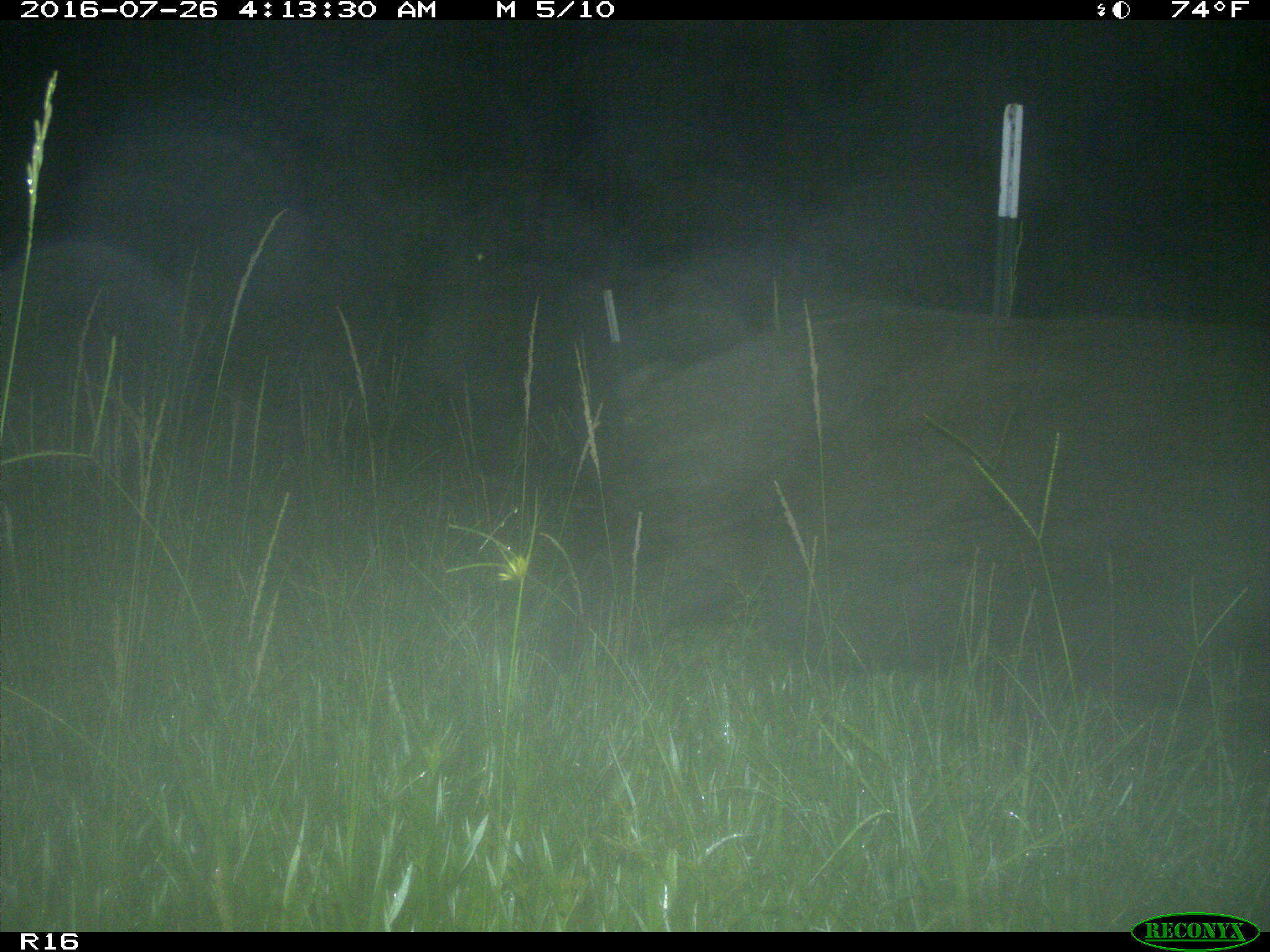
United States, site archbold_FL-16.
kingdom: Animalia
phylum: Chordata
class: Mammalia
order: Artiodactyla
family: Suidae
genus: Sus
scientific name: Sus scrofa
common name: wild boar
Sus scrofa (wild boar).